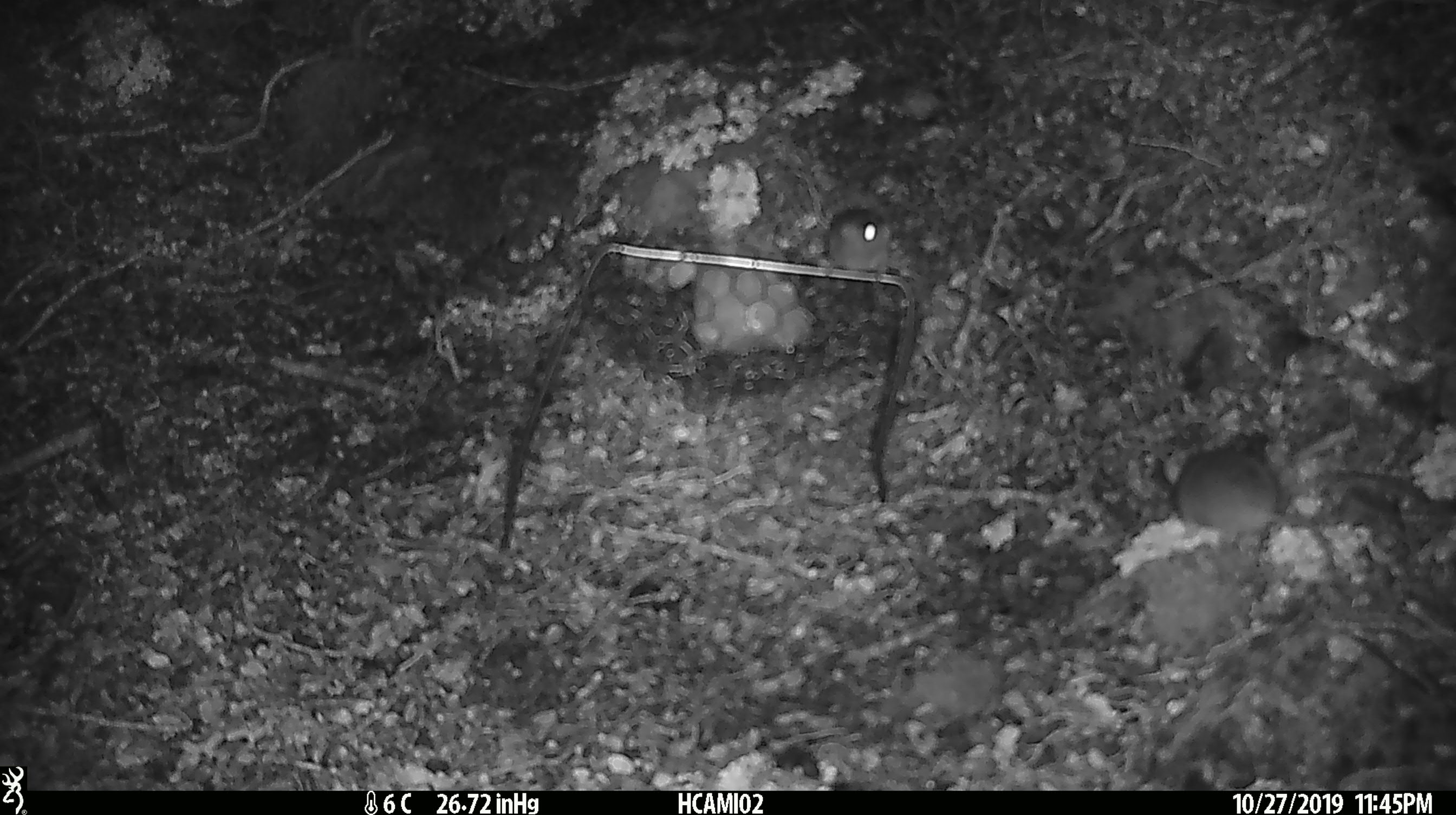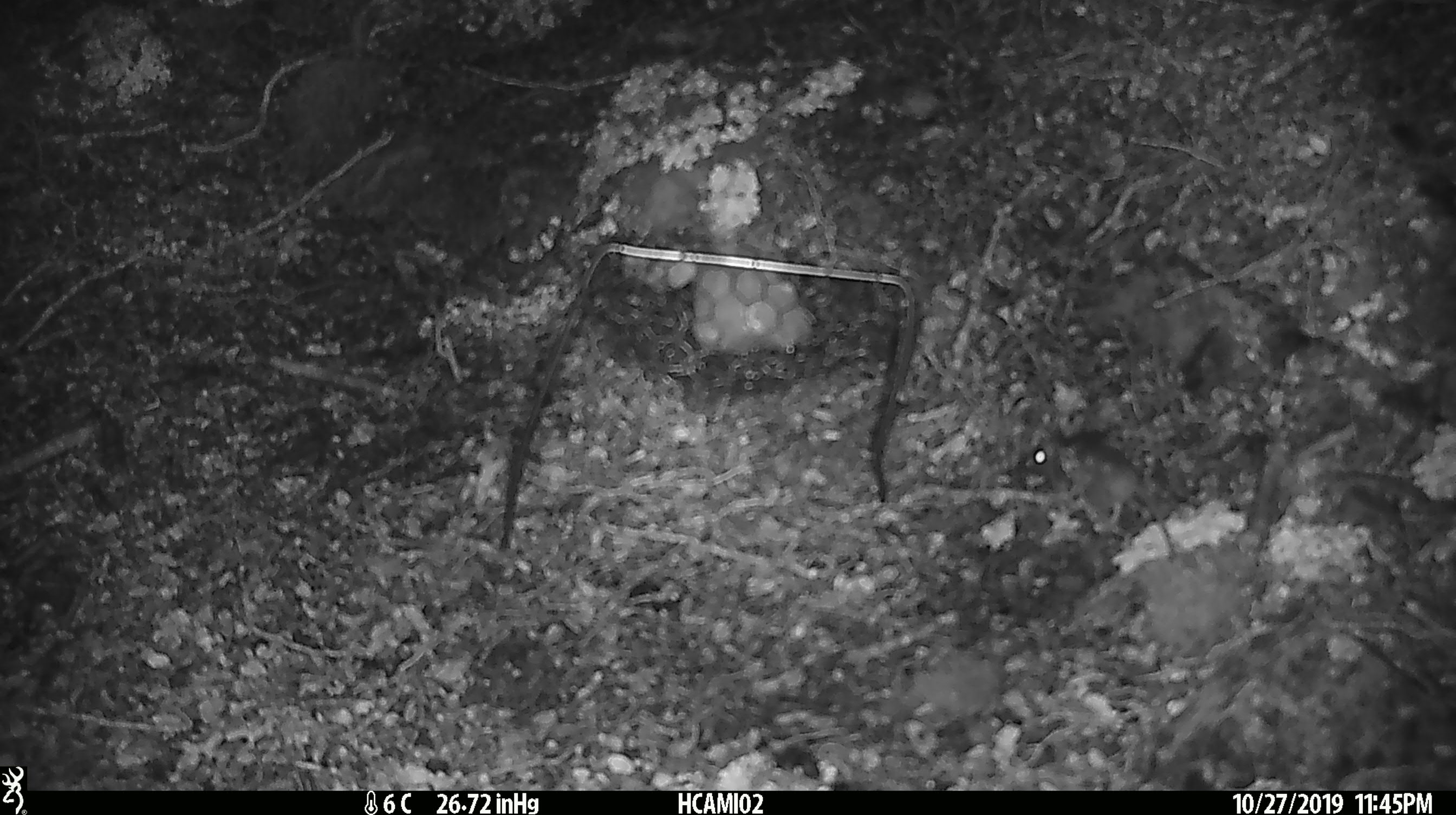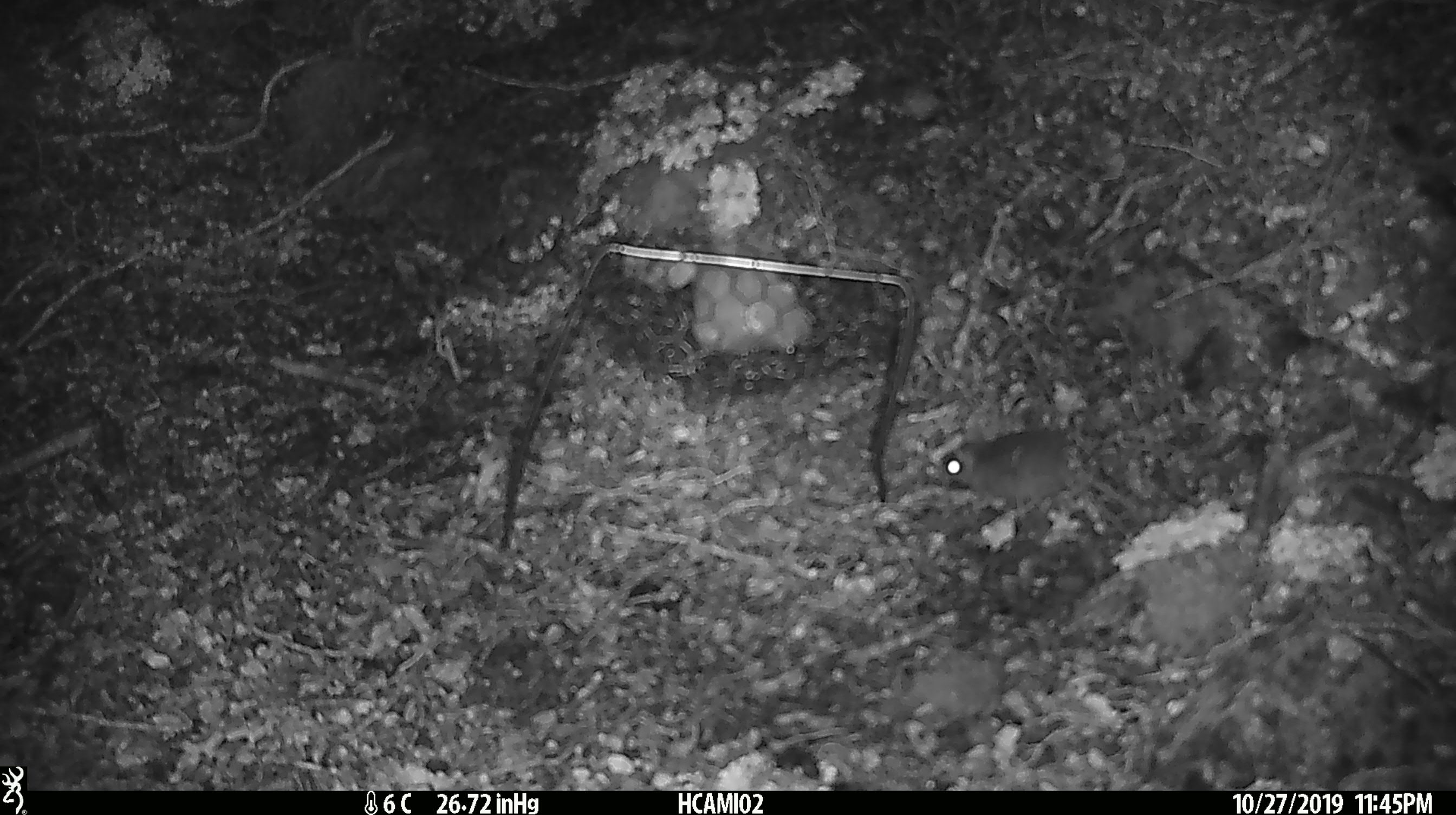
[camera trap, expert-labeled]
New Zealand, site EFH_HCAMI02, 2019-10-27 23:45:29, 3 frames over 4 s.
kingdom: Animalia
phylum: Chordata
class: Mammalia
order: Rodentia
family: Muridae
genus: Mus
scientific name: Mus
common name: mouse